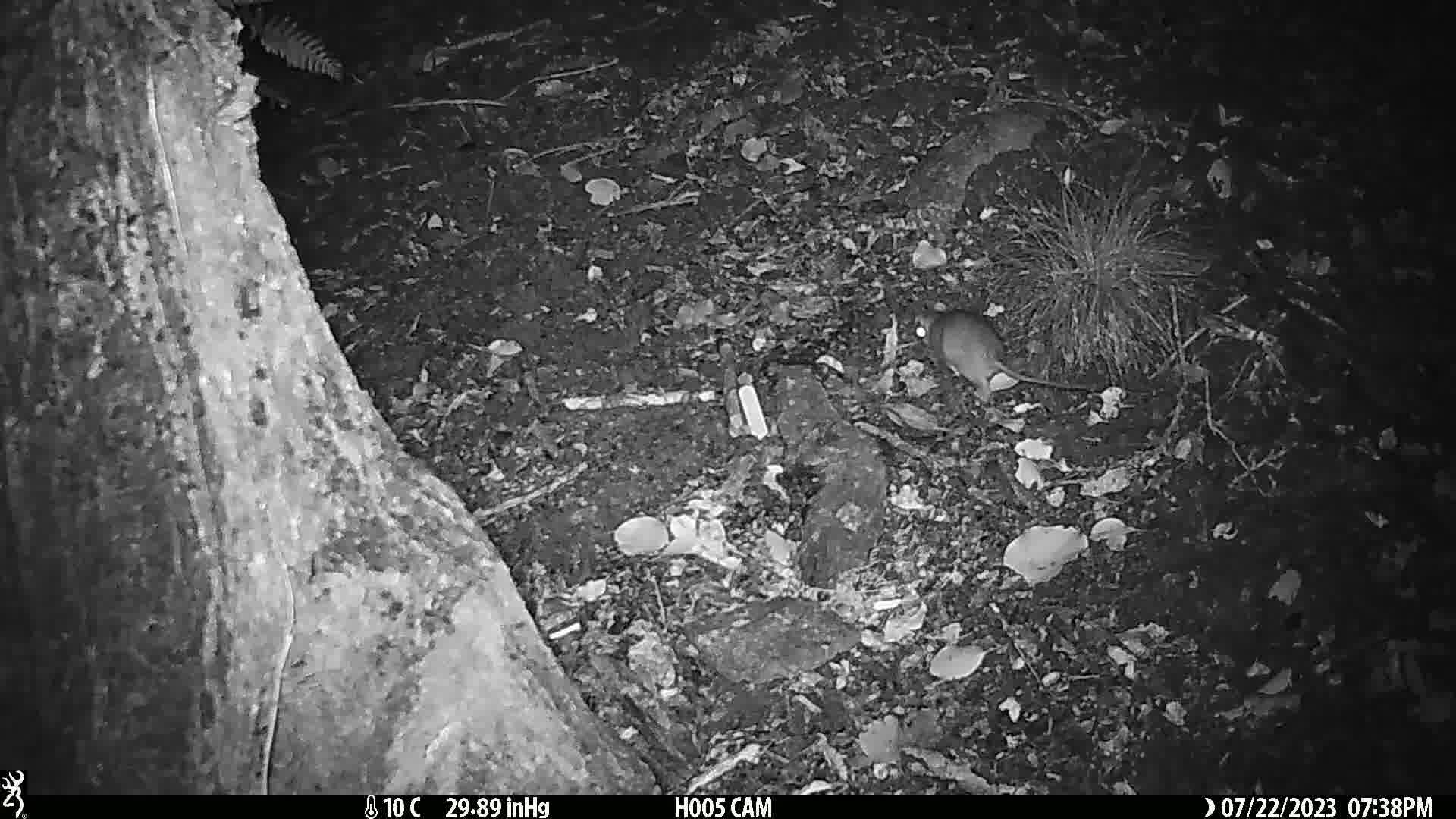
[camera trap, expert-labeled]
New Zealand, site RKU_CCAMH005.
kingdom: Animalia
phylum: Chordata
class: Mammalia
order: Rodentia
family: Muridae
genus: Rattus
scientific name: Rattus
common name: rat